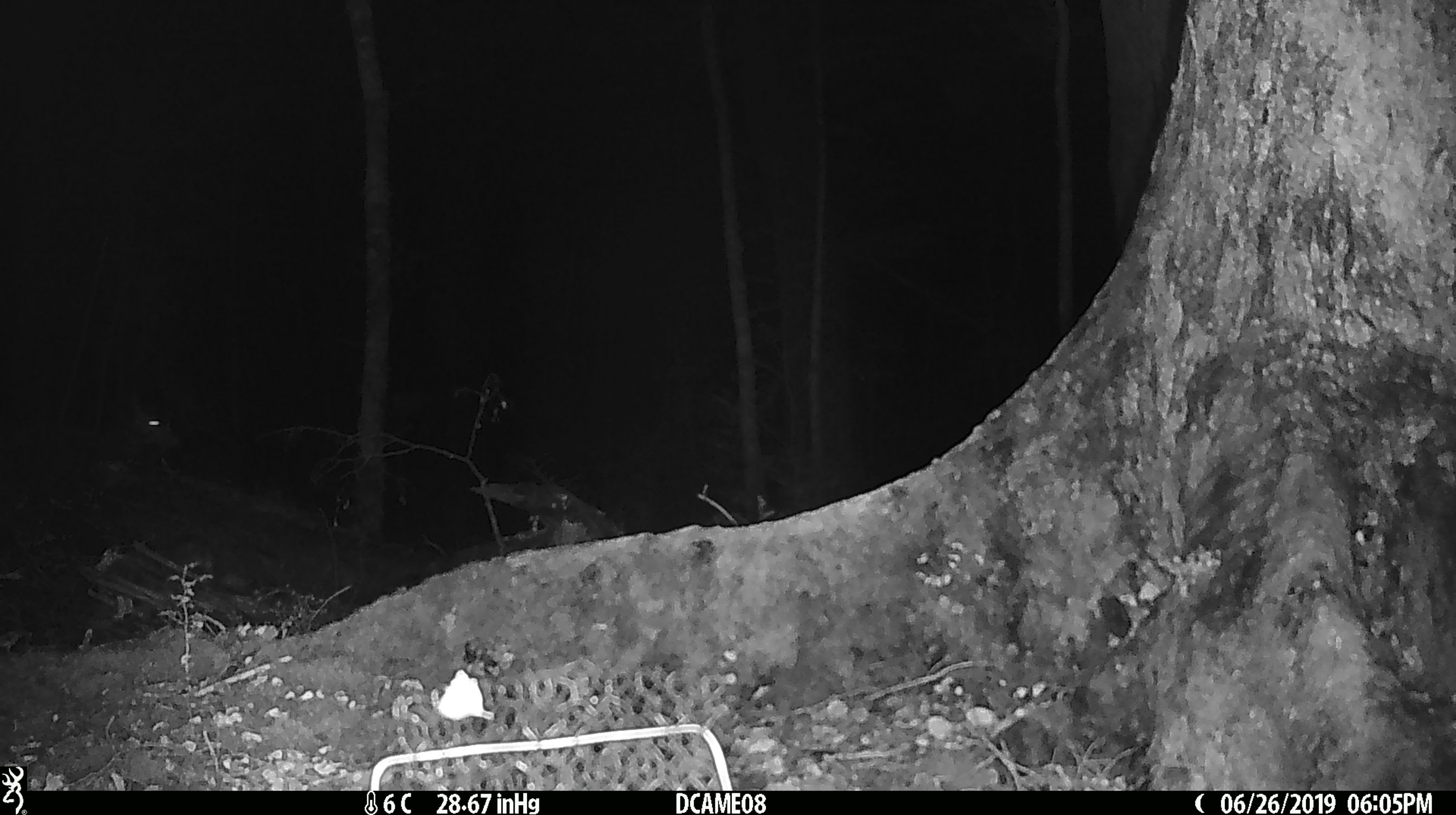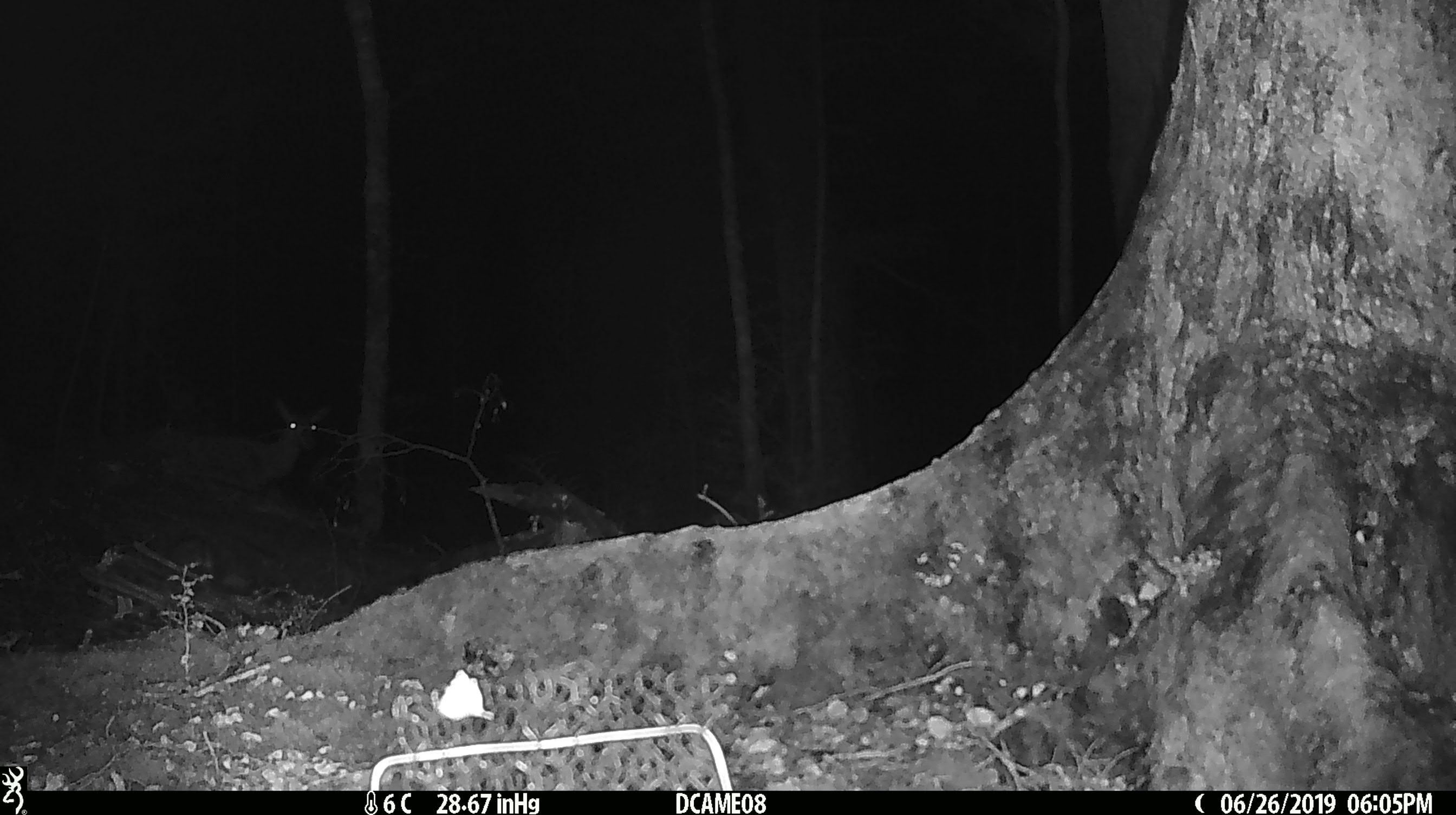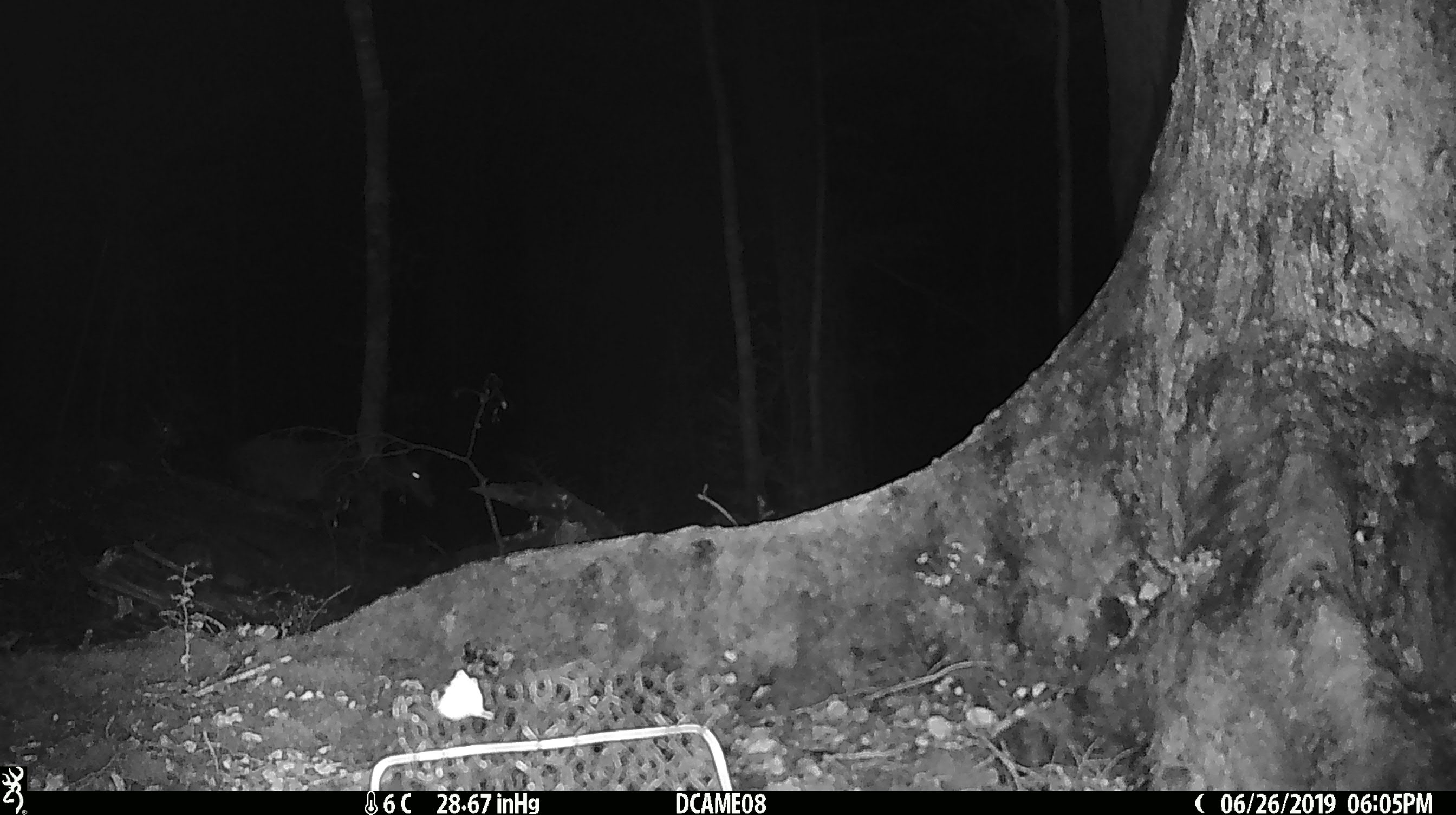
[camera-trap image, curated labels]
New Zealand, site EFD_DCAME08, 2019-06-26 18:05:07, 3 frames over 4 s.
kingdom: Animalia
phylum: Chordata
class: Mammalia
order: Artiodactyla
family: Cervidae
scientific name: Cervidae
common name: deer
Deer (Cervidae).